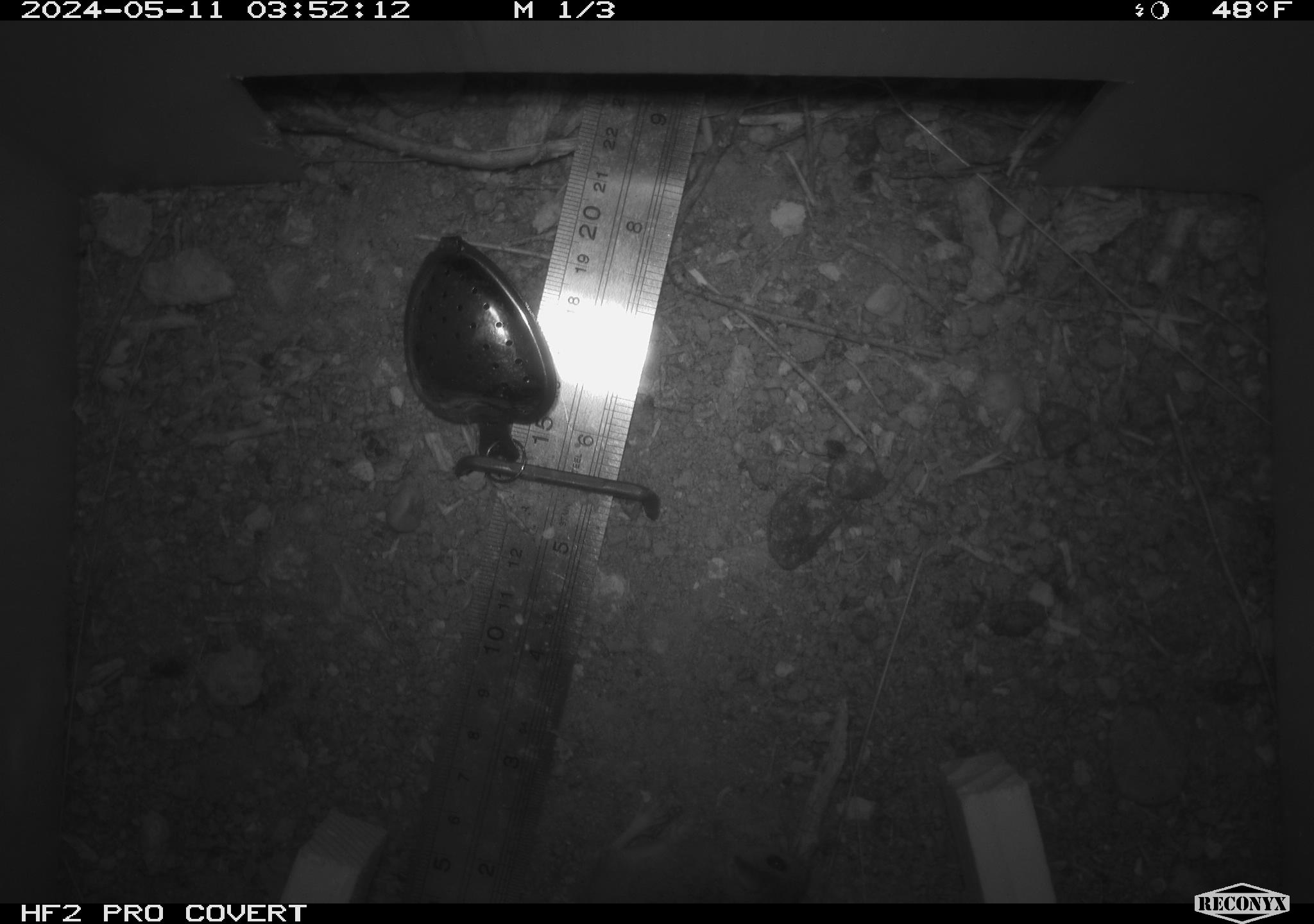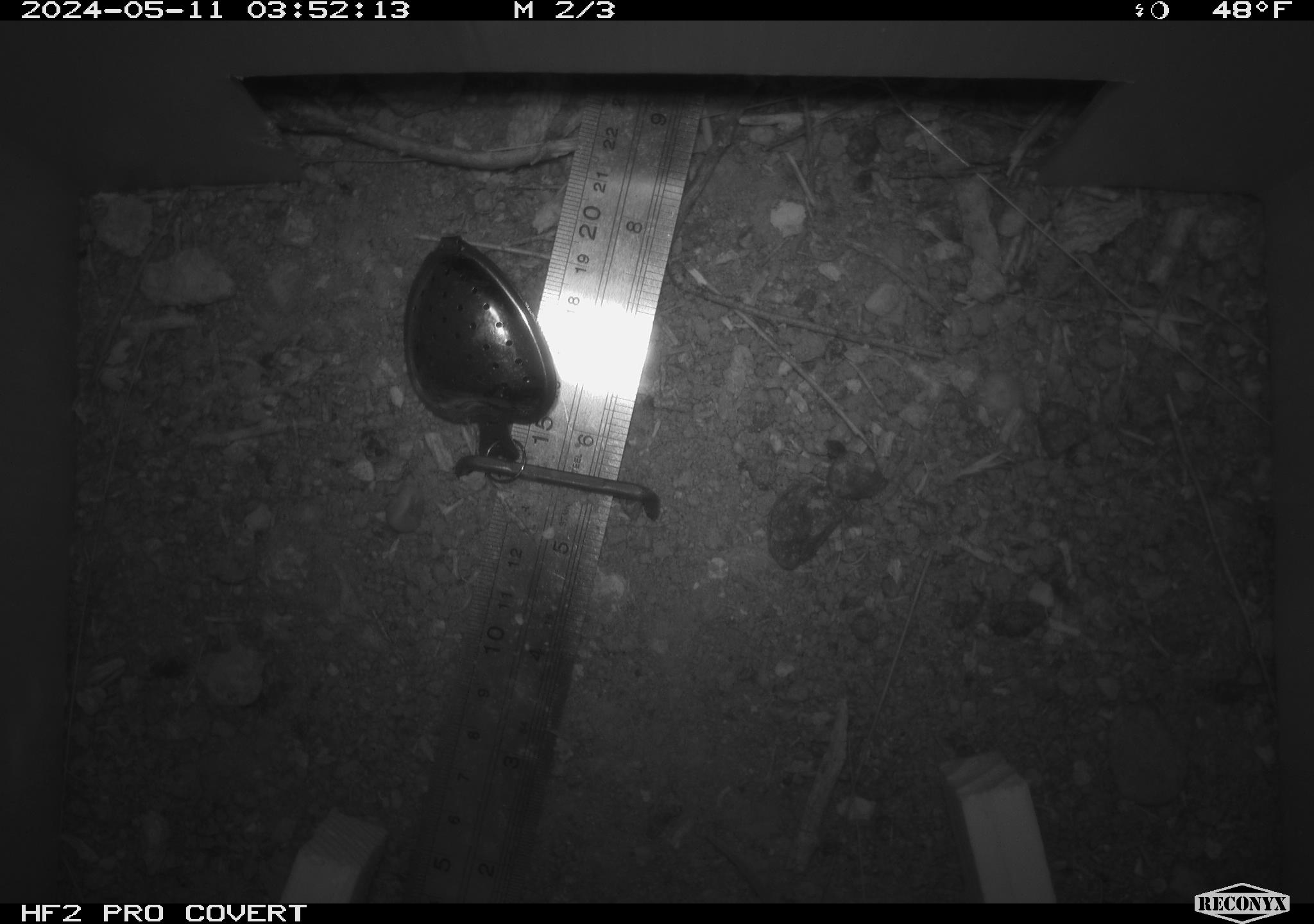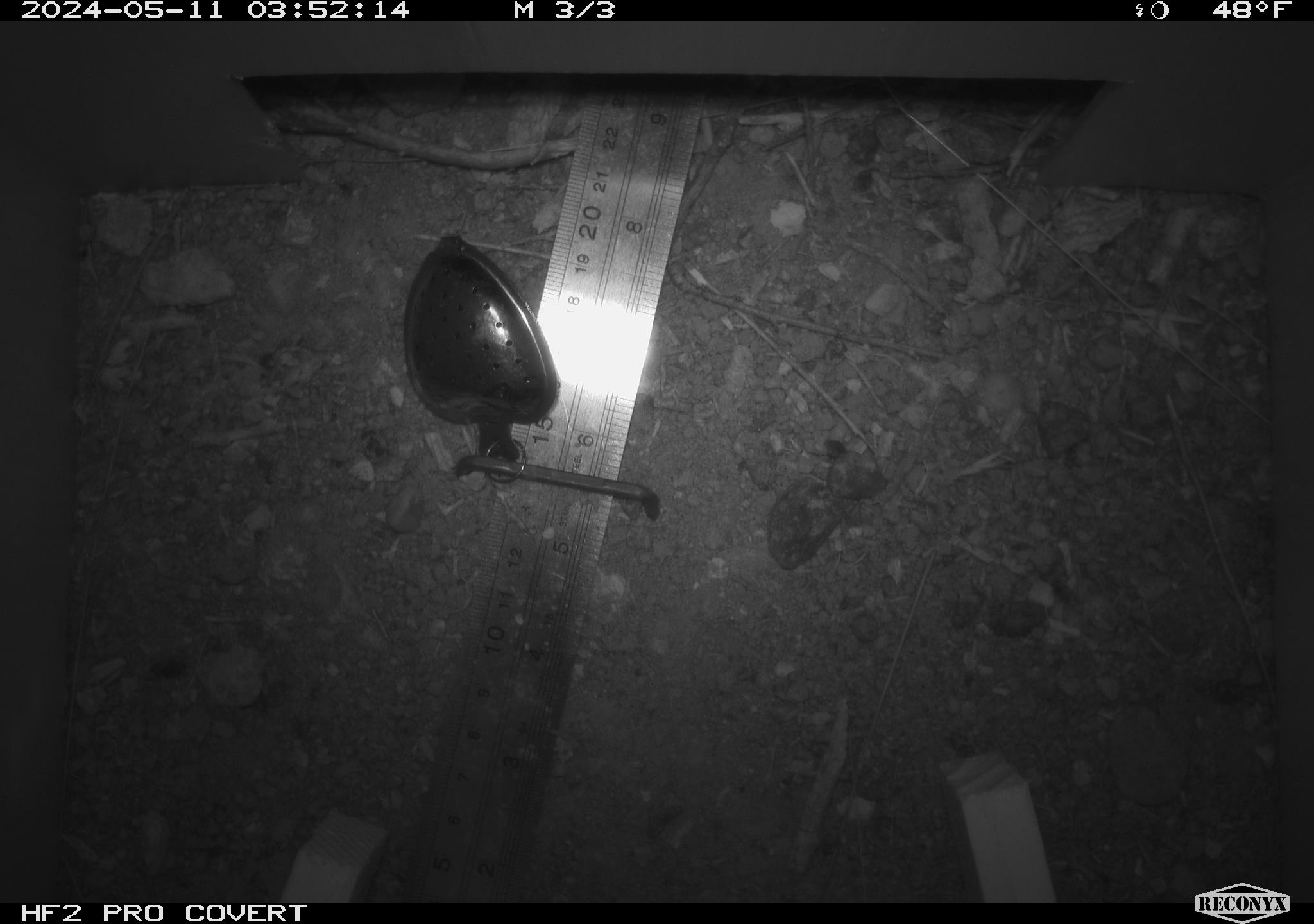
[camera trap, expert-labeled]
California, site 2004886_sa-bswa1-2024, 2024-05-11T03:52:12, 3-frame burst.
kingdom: Animalia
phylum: Chordata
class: Mammalia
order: Rodentia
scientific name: Rodentia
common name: mouse species